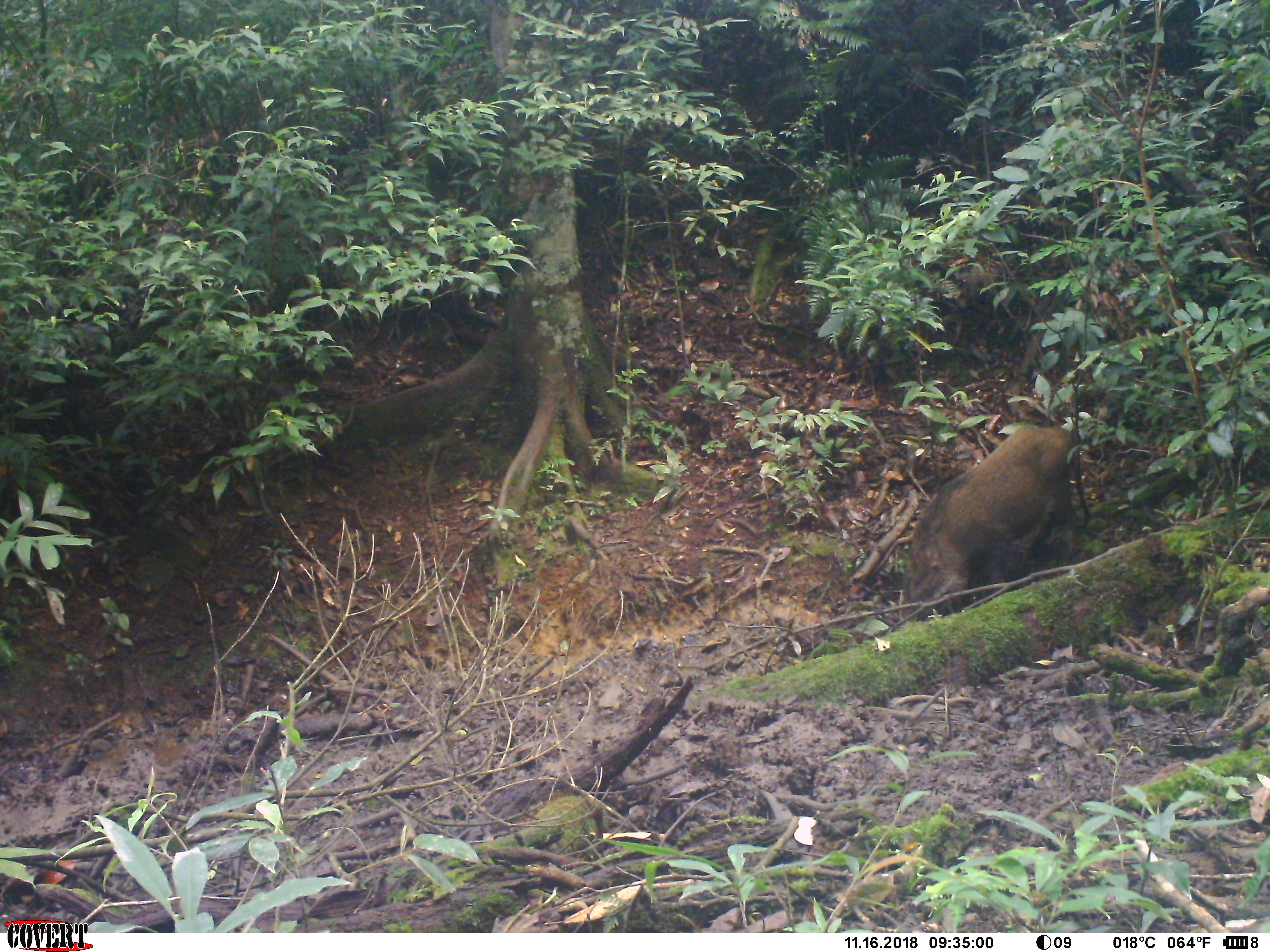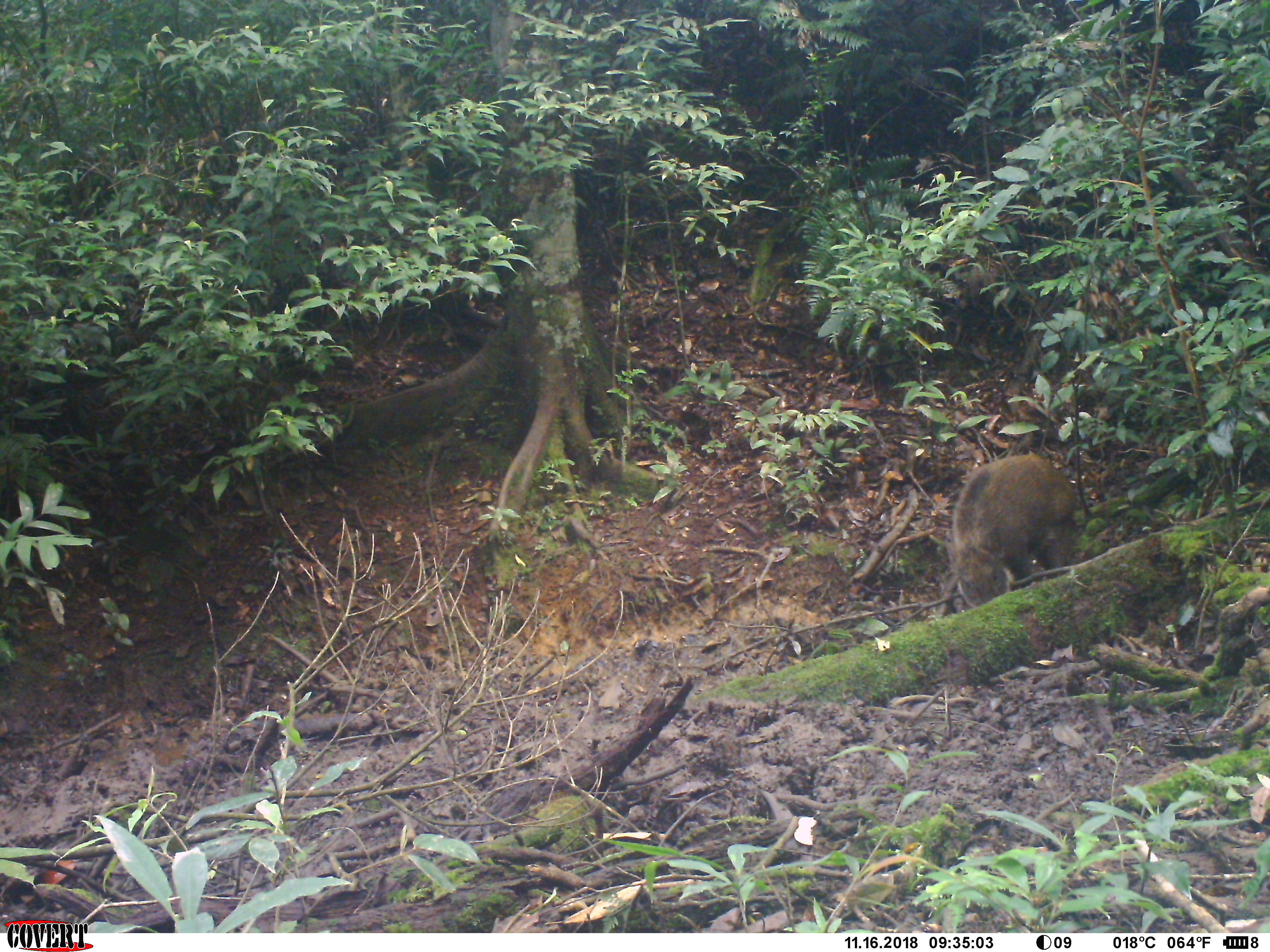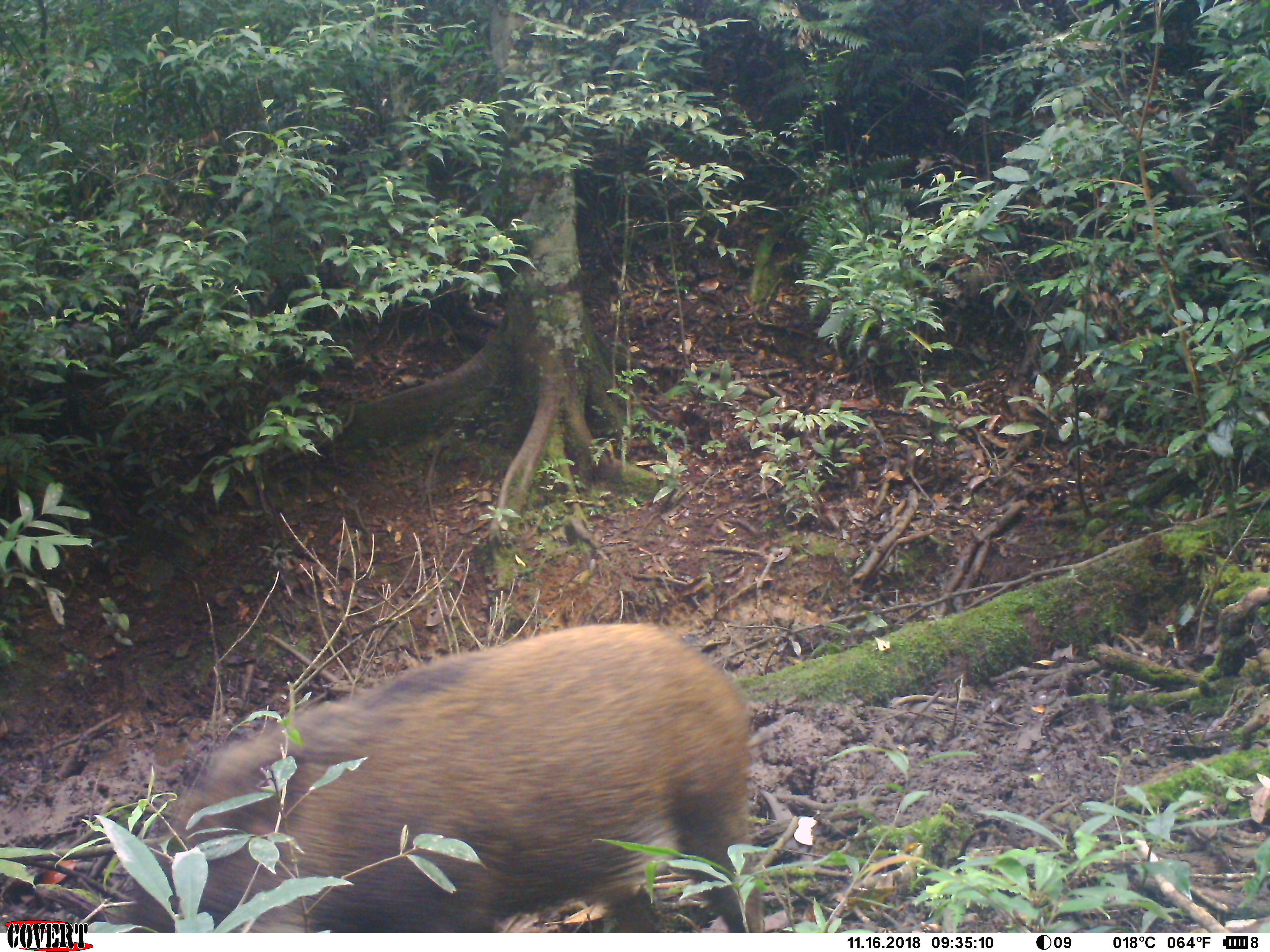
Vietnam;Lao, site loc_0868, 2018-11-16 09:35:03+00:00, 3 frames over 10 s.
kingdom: Animalia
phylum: Chordata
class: Mammalia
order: Artiodactyla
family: Suidae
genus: Sus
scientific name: Sus scrofa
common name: eurasian wild pig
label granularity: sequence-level